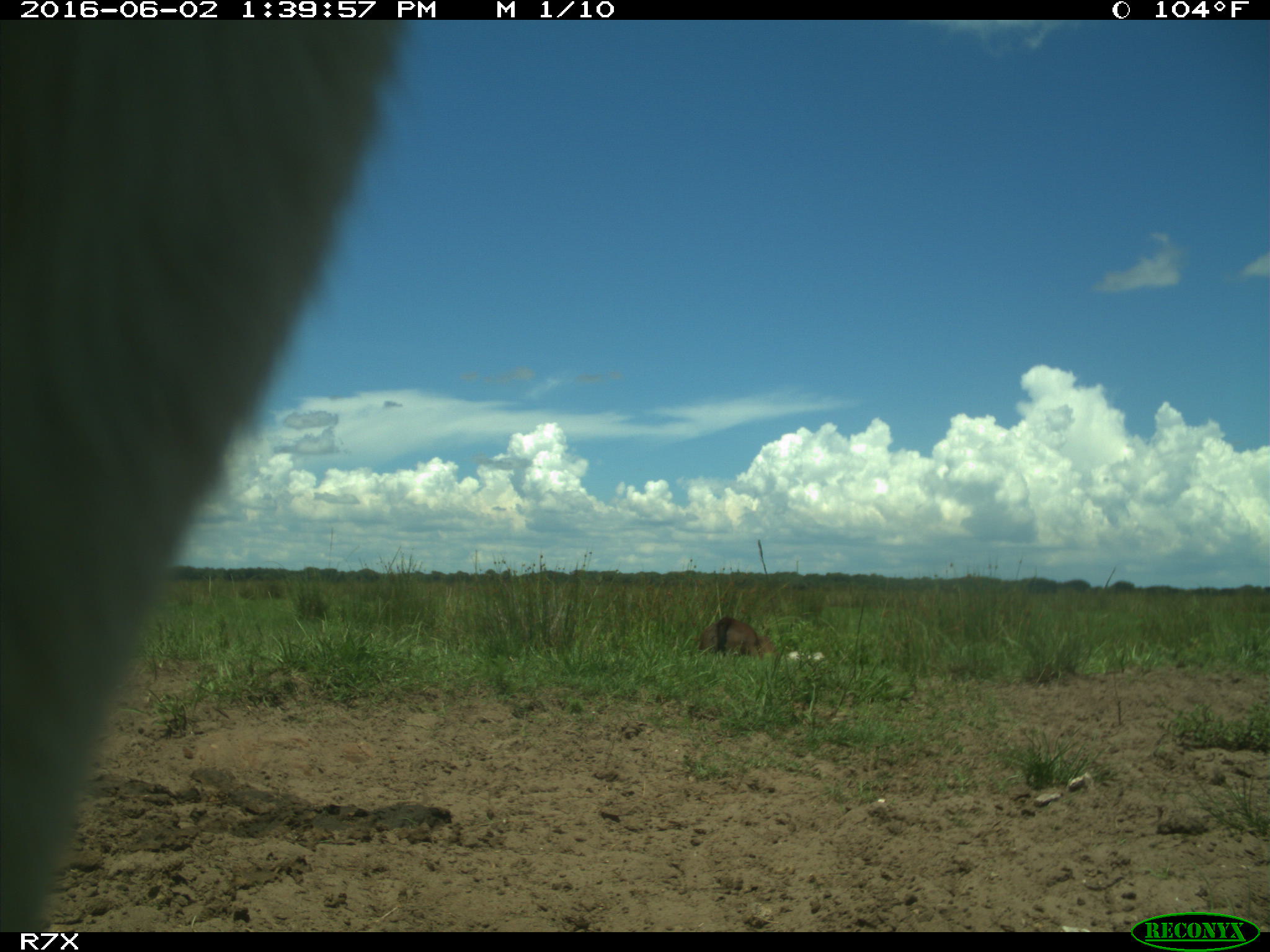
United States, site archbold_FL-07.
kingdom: Animalia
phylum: Chordata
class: Mammalia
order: Artiodactyla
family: Bovidae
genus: Bos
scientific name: Bos taurus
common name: domestic cow